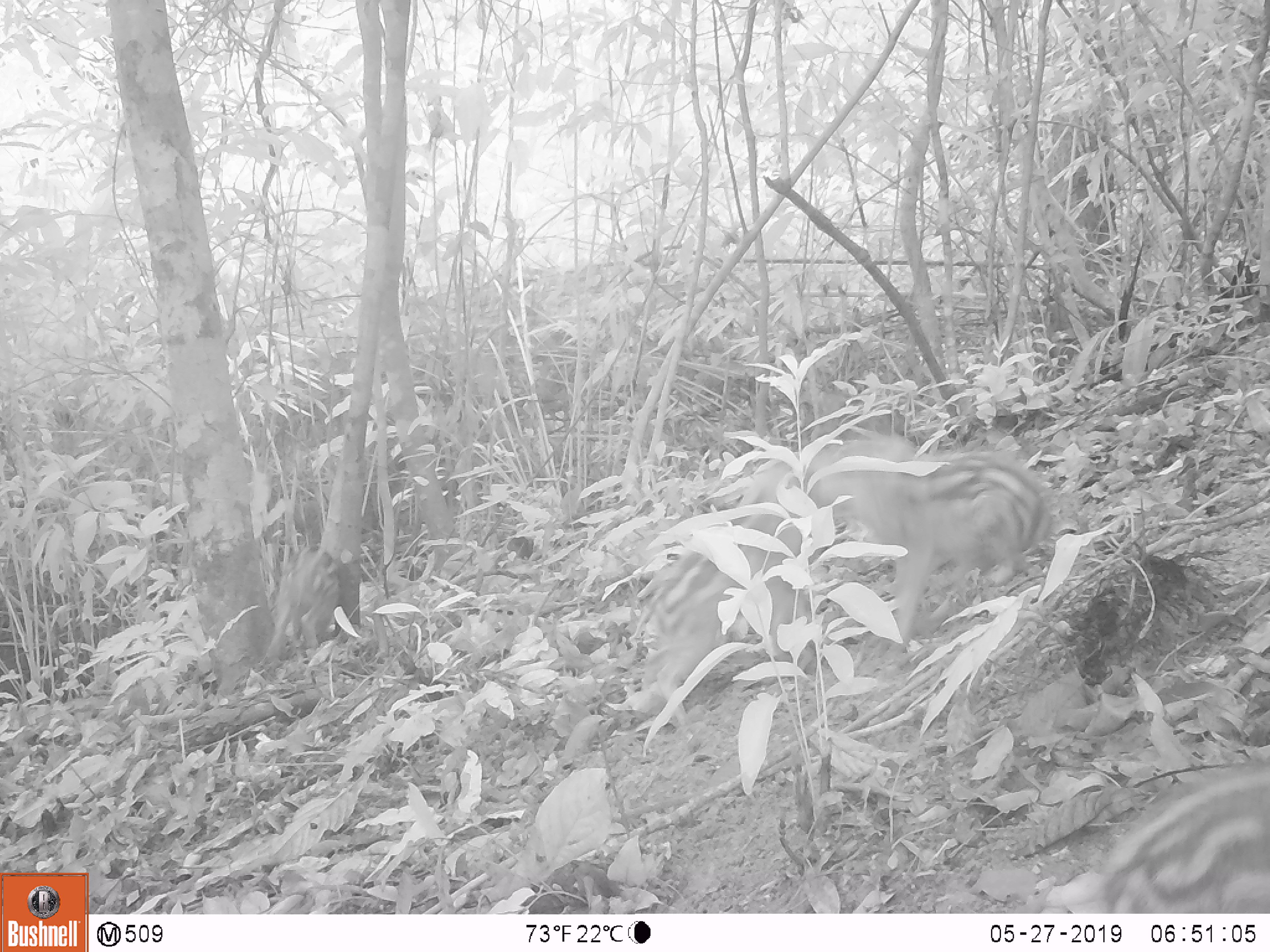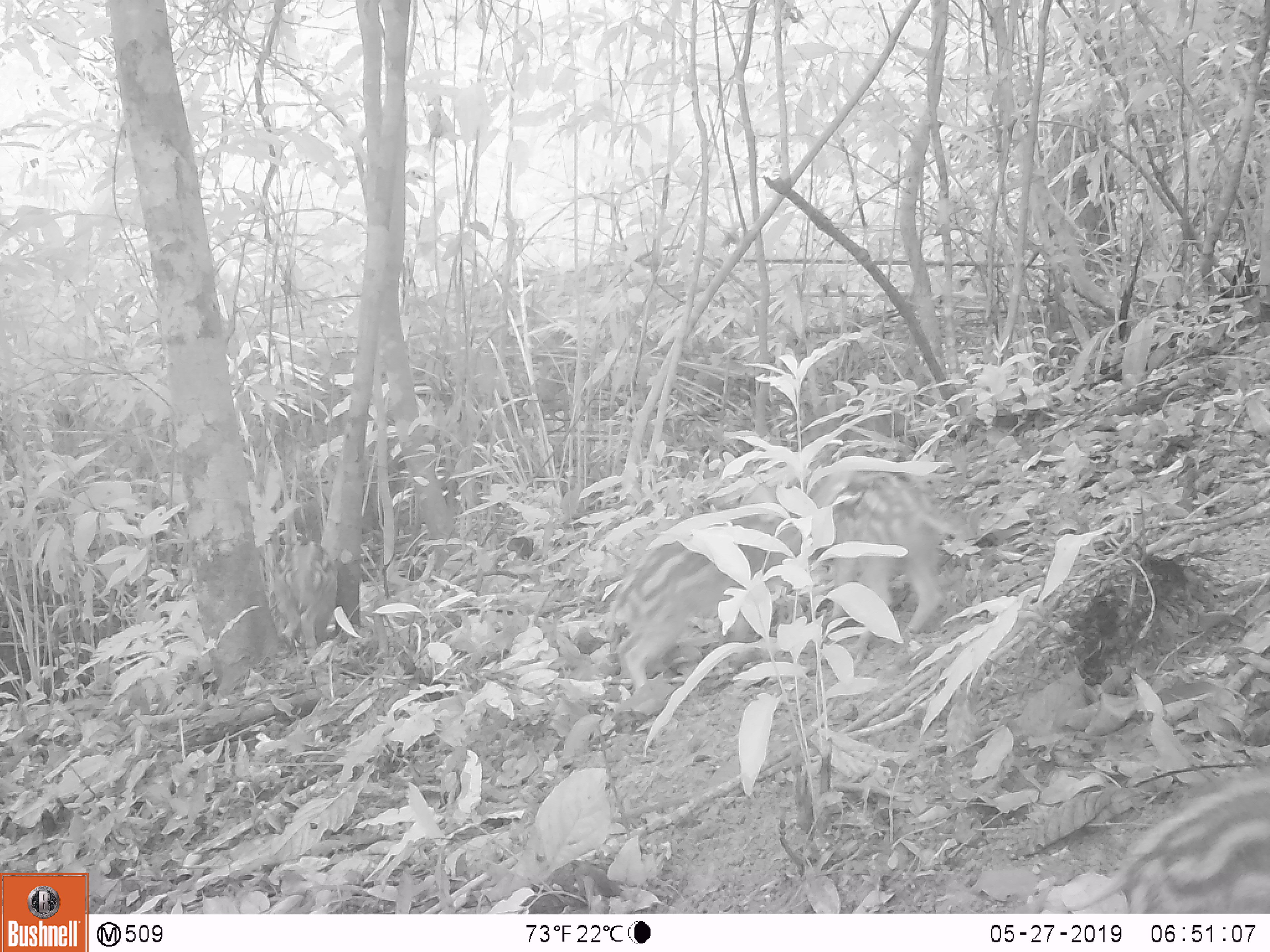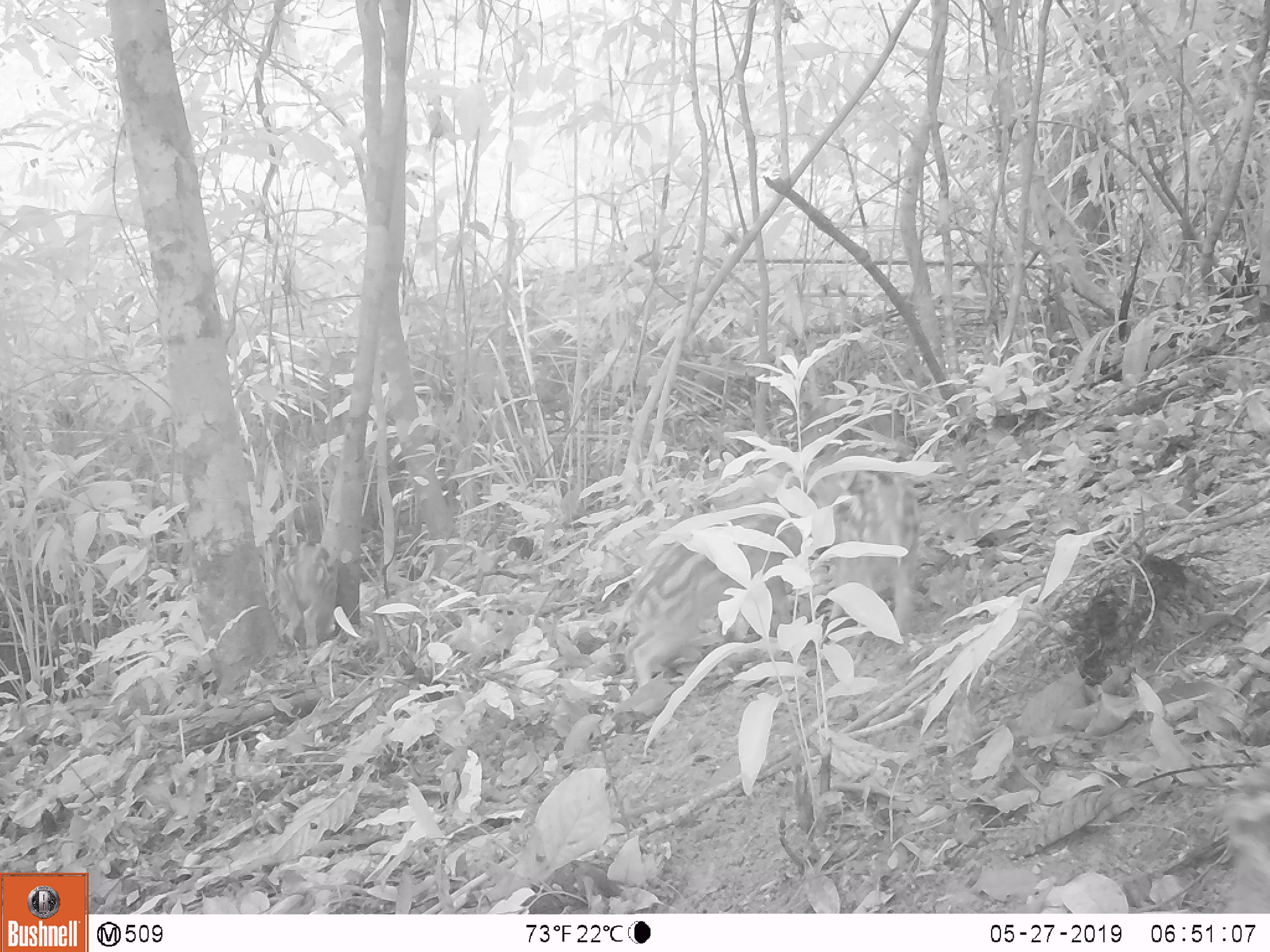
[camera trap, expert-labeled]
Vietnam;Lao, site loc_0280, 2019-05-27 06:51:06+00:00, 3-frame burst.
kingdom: Animalia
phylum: Chordata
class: Mammalia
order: Artiodactyla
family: Suidae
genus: Sus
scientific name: Sus scrofa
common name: eurasian wild pig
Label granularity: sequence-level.